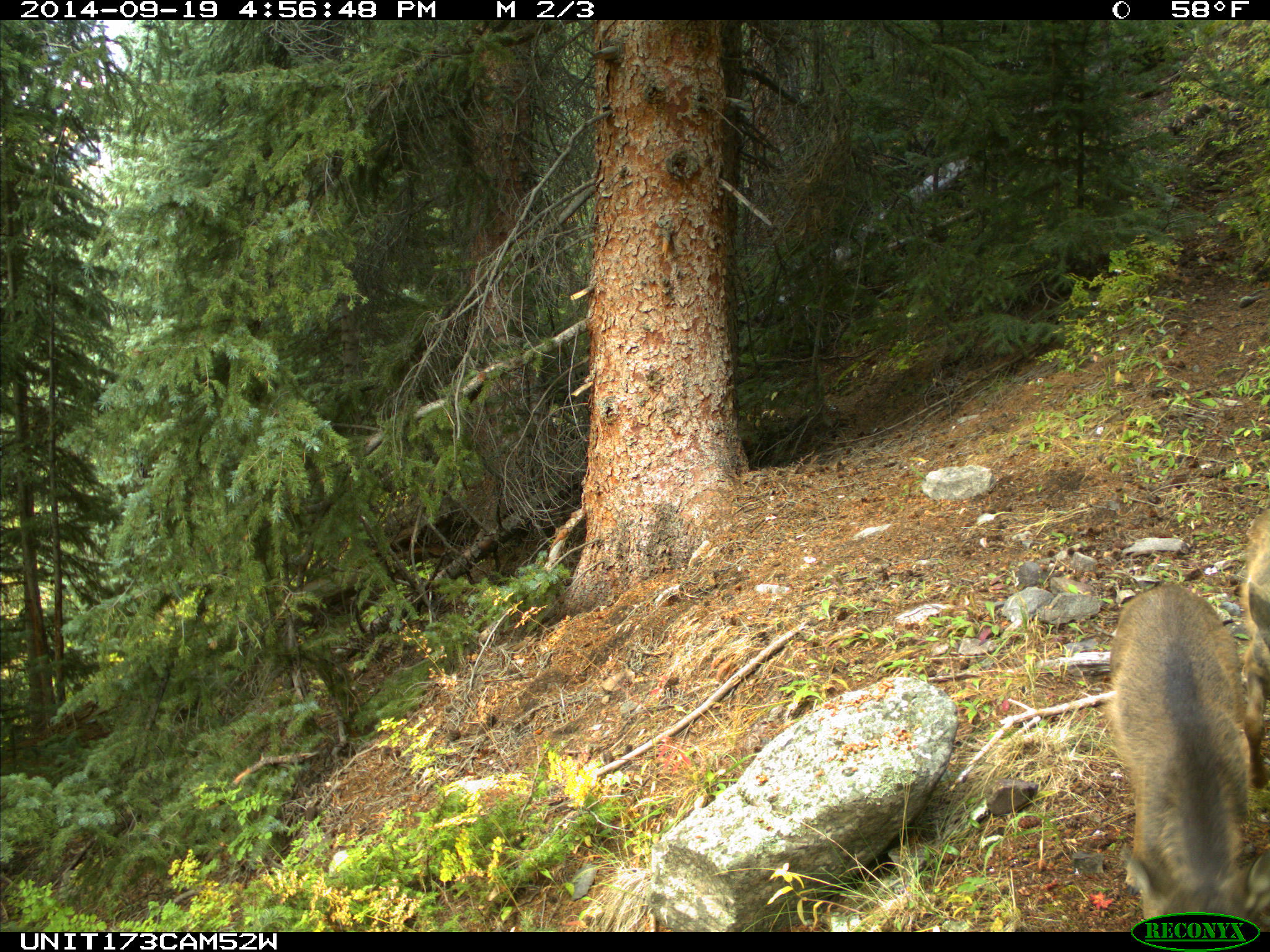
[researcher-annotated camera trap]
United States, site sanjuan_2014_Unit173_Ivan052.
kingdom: Animalia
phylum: Chordata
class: Mammalia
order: Artiodactyla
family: Cervidae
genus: Odocoileus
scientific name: Odocoileus hemionus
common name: mule deer